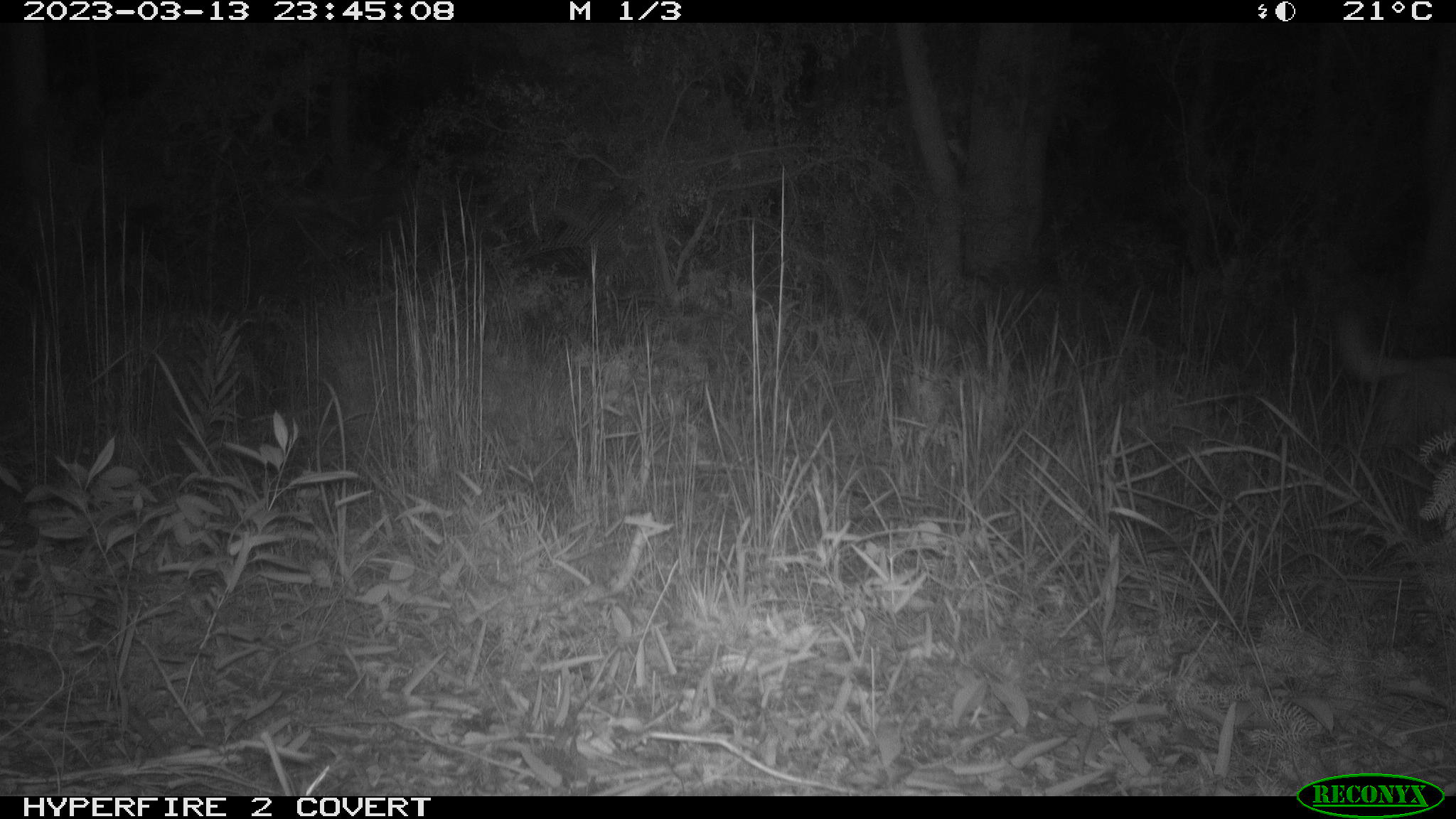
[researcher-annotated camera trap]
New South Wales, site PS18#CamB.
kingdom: Animalia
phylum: Chordata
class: Mammalia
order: Carnivora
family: Canidae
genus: Canis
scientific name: Canis familiaris dingo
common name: dingo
Dingo (Canis familiaris dingo).